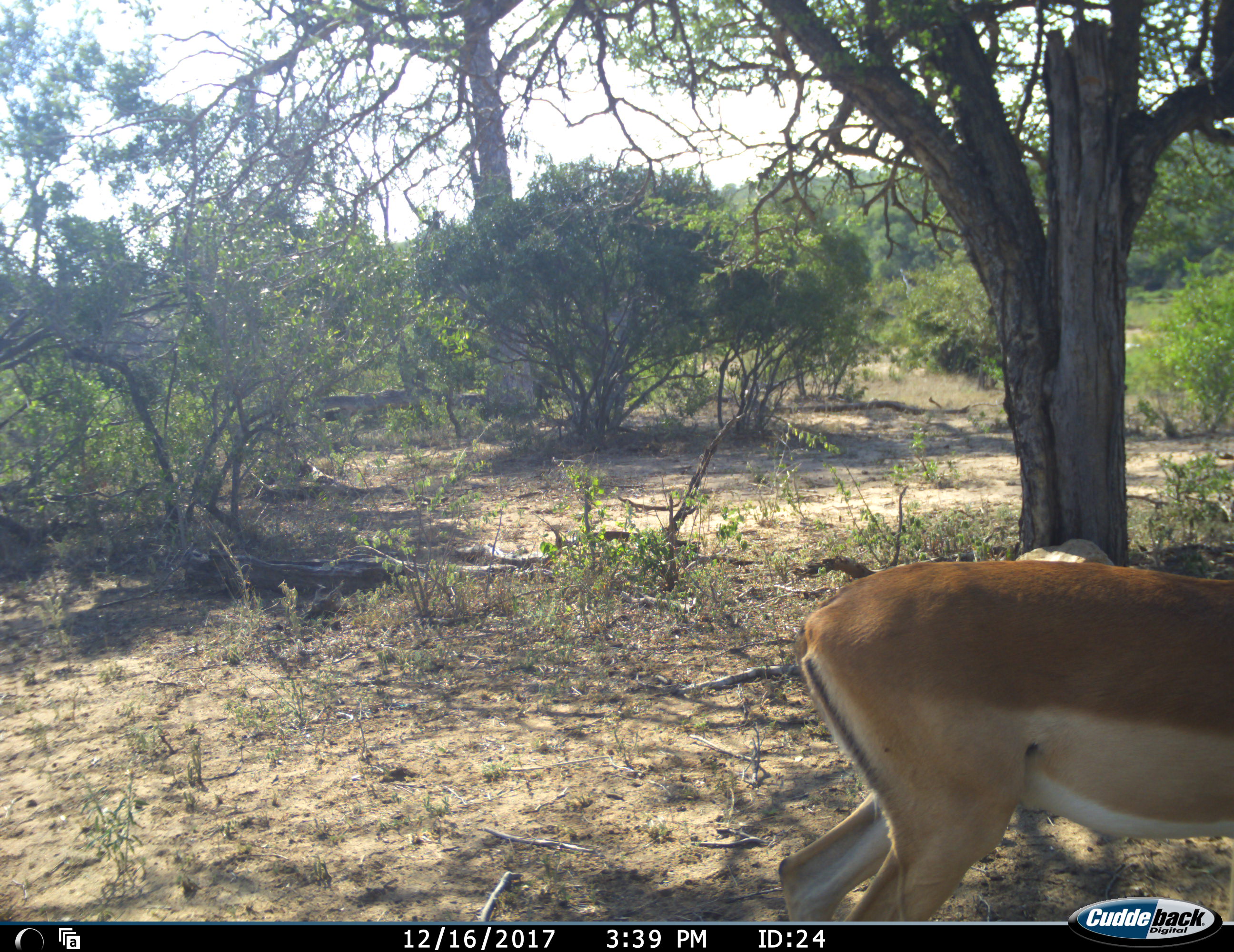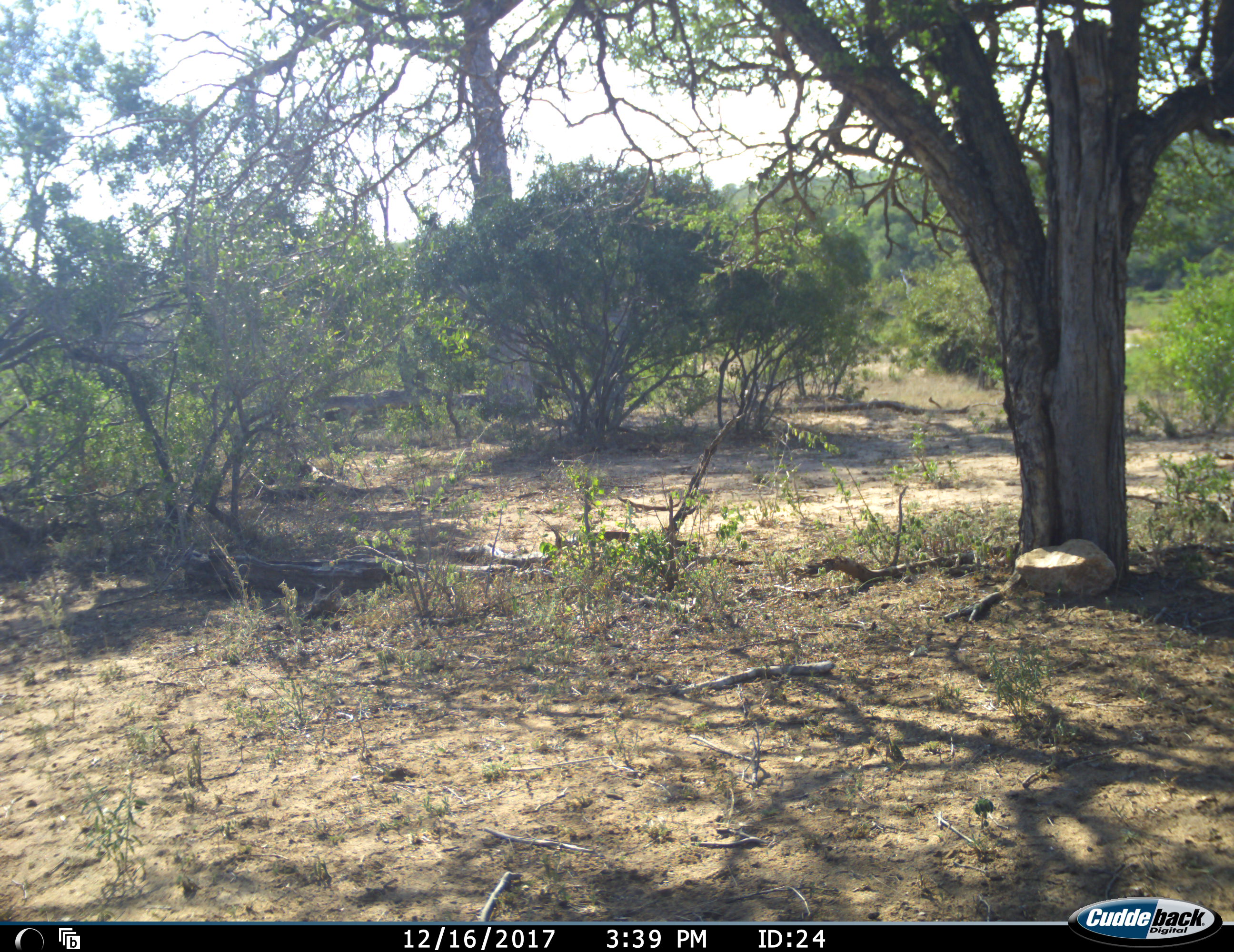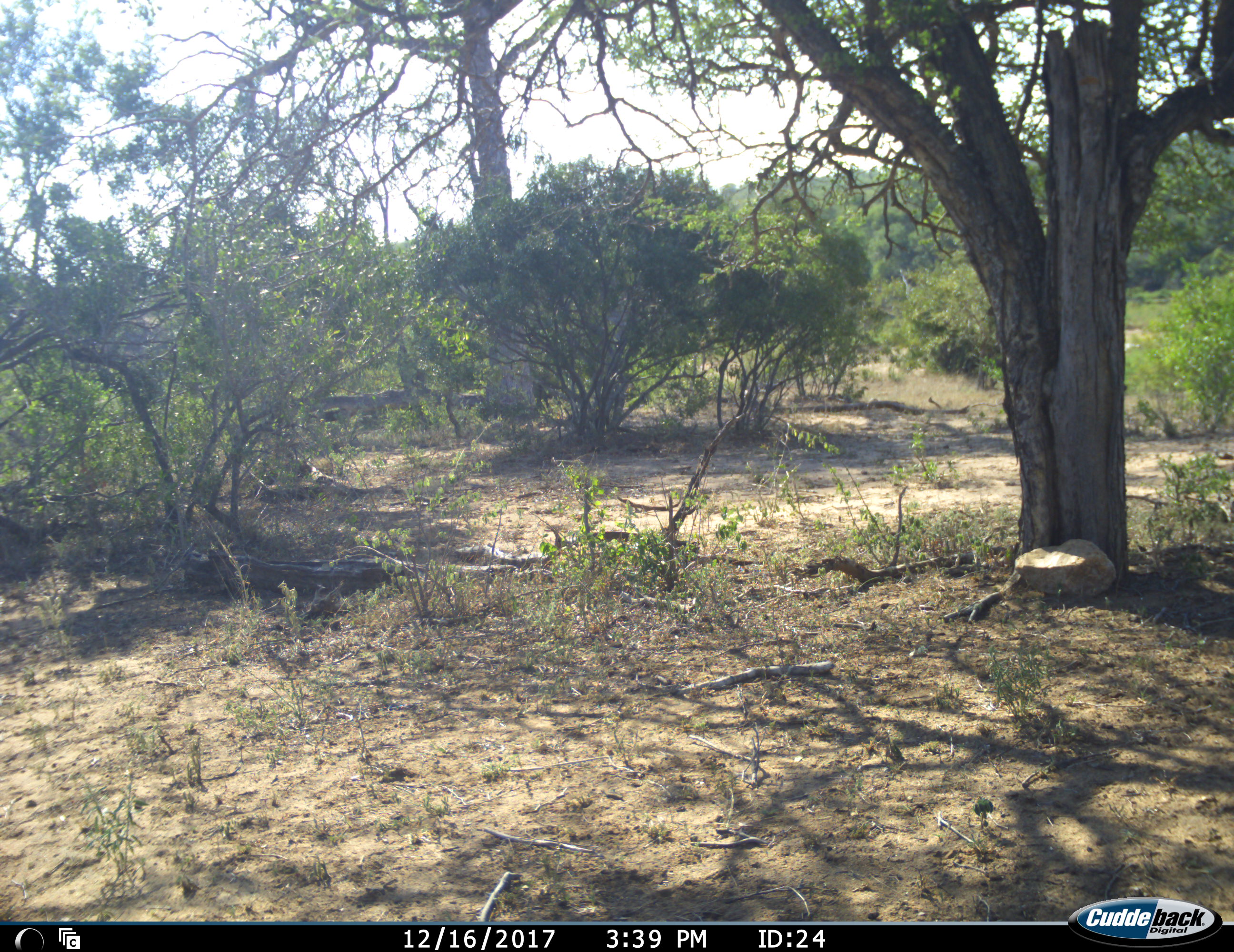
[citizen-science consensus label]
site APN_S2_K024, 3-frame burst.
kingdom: Animalia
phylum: Chordata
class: Mammalia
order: Artiodactyla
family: Bovidae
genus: Aepyceros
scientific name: Aepyceros melampus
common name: impala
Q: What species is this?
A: Impala (Aepyceros melampus).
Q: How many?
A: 1.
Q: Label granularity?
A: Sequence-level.